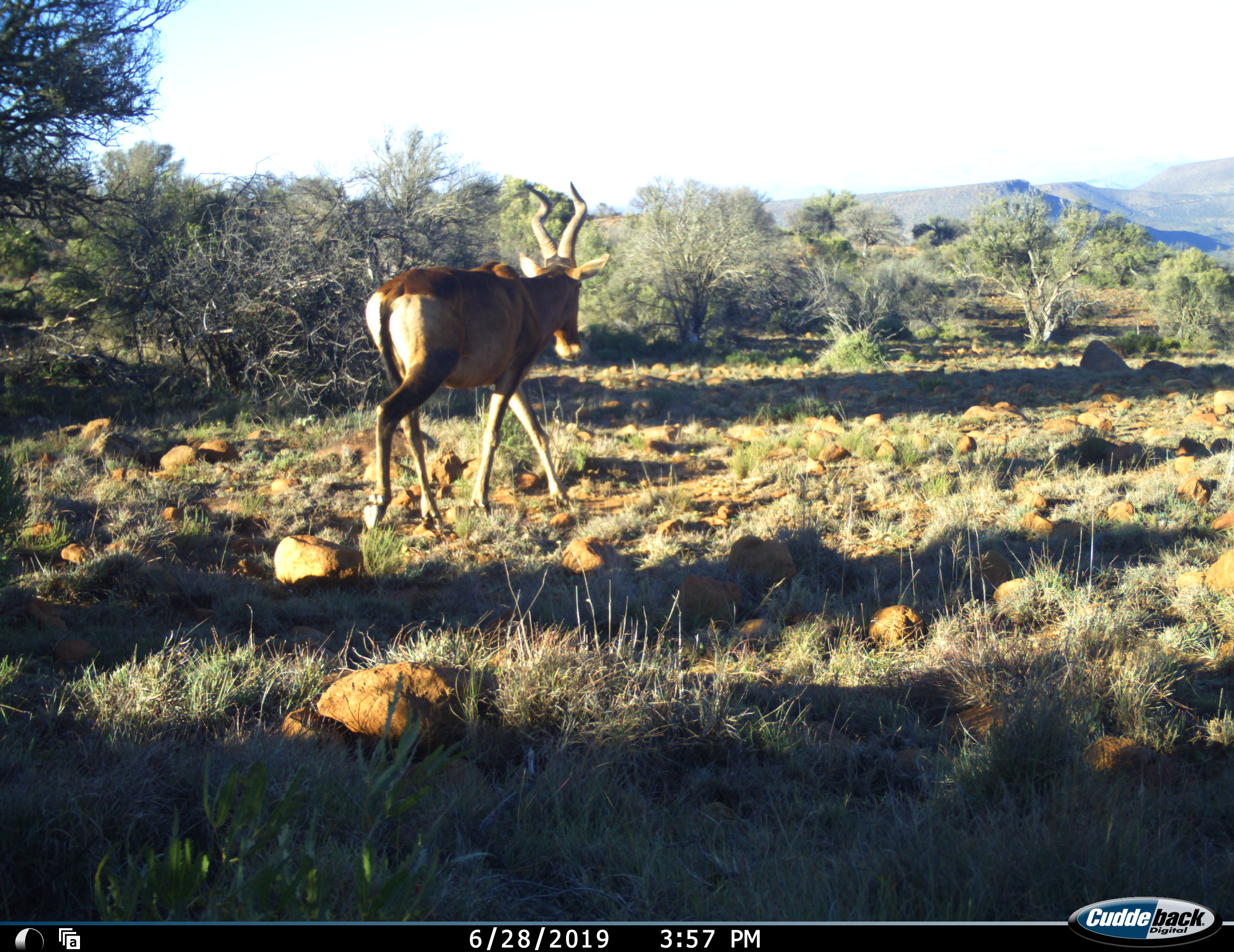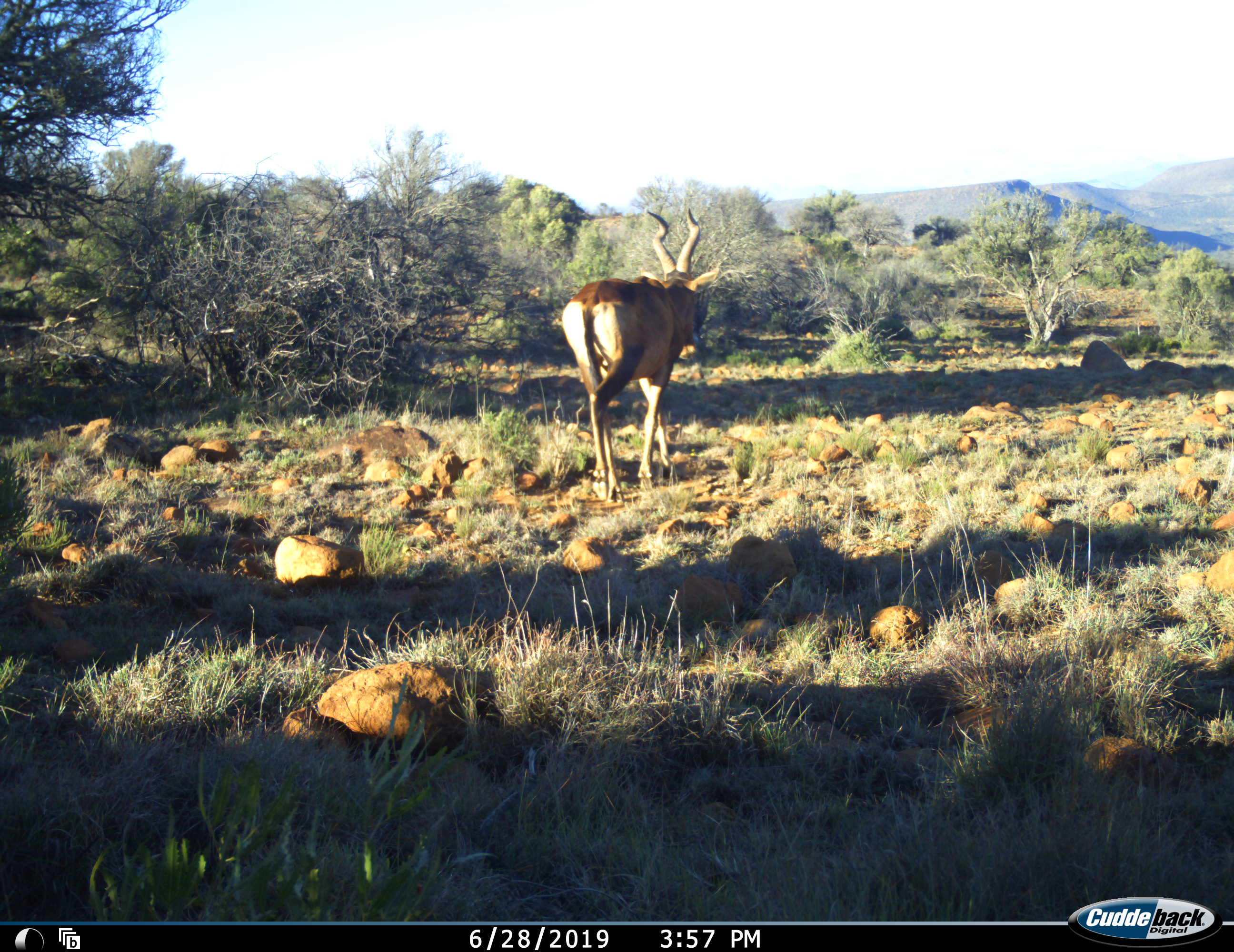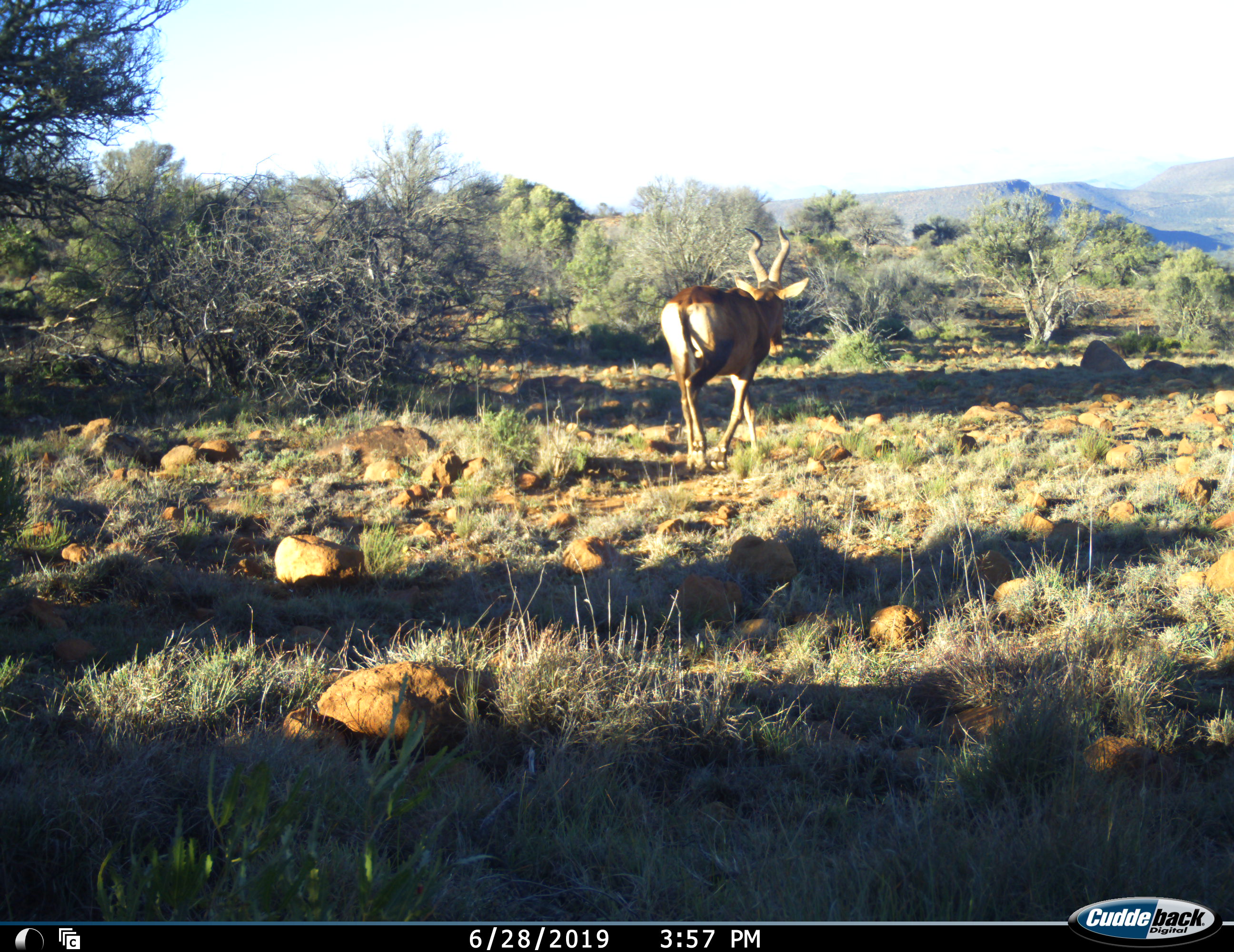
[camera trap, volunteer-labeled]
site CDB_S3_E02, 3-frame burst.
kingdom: Animalia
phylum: Chordata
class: Mammalia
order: Artiodactyla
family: Bovidae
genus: Alcelaphus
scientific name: Alcelaphus buselaphus caama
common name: red hartebeest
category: hartebeestred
Hartebeestred (red hartebeest) (Alcelaphus buselaphus caama), count 1. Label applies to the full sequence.